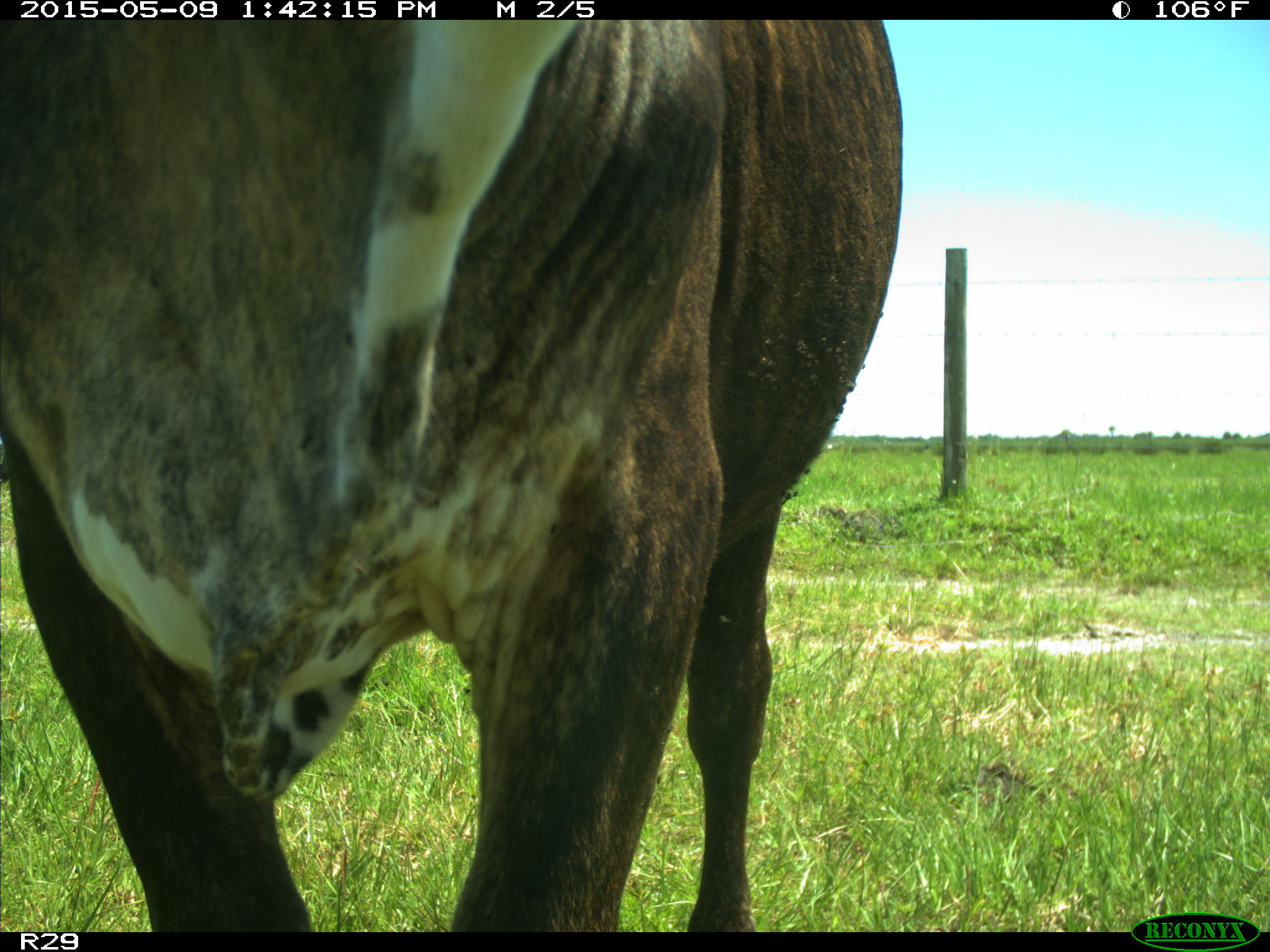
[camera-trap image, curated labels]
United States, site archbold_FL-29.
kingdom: Animalia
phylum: Chordata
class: Mammalia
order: Artiodactyla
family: Bovidae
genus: Bos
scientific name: Bos taurus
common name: domestic cow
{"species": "Bos taurus (domestic cow)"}